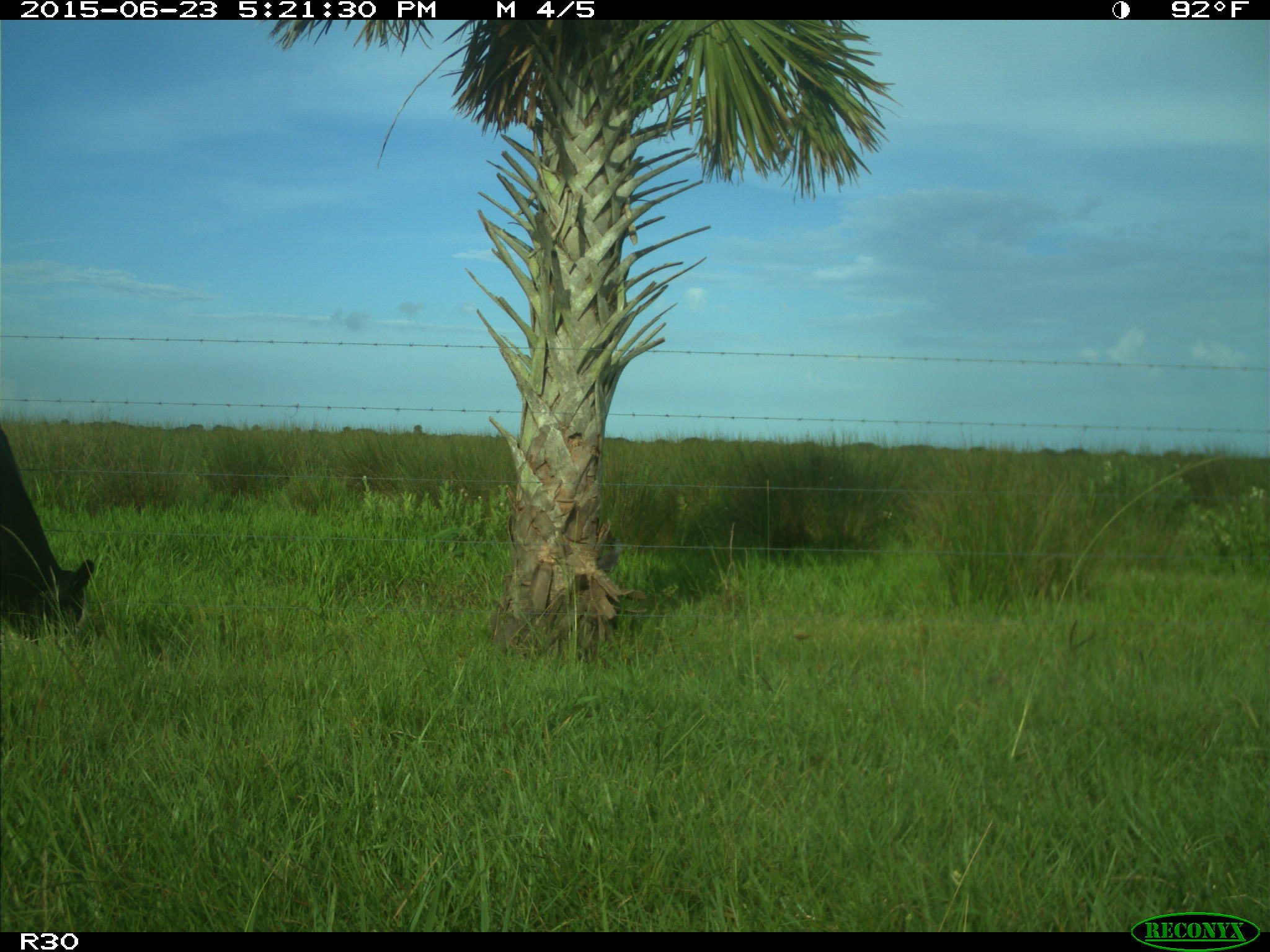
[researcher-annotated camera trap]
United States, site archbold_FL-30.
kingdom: Animalia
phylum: Chordata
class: Mammalia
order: Artiodactyla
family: Bovidae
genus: Bos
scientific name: Bos taurus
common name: domestic cow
Bos taurus (domestic cow).